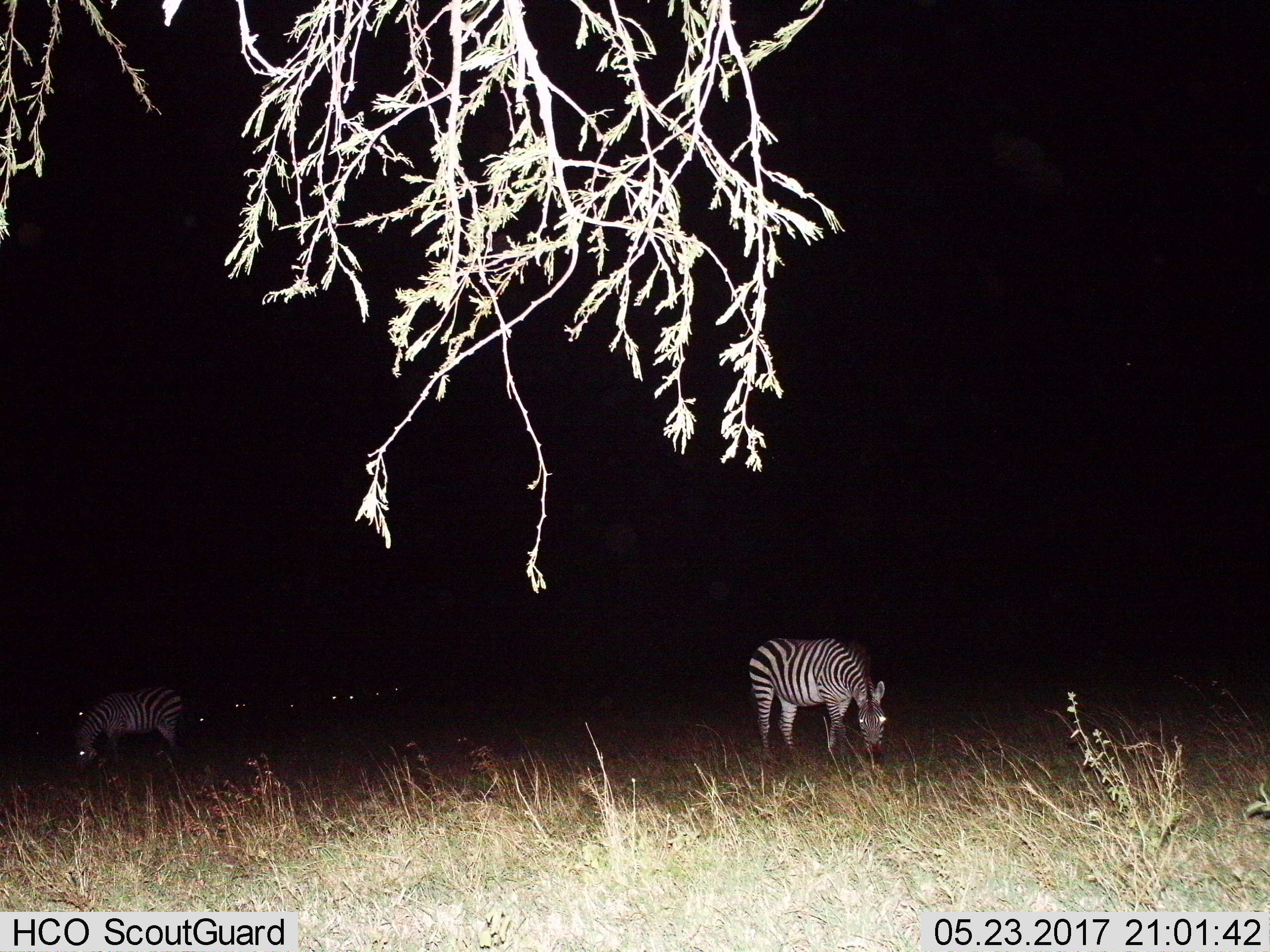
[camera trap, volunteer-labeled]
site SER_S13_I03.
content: unidentified animal